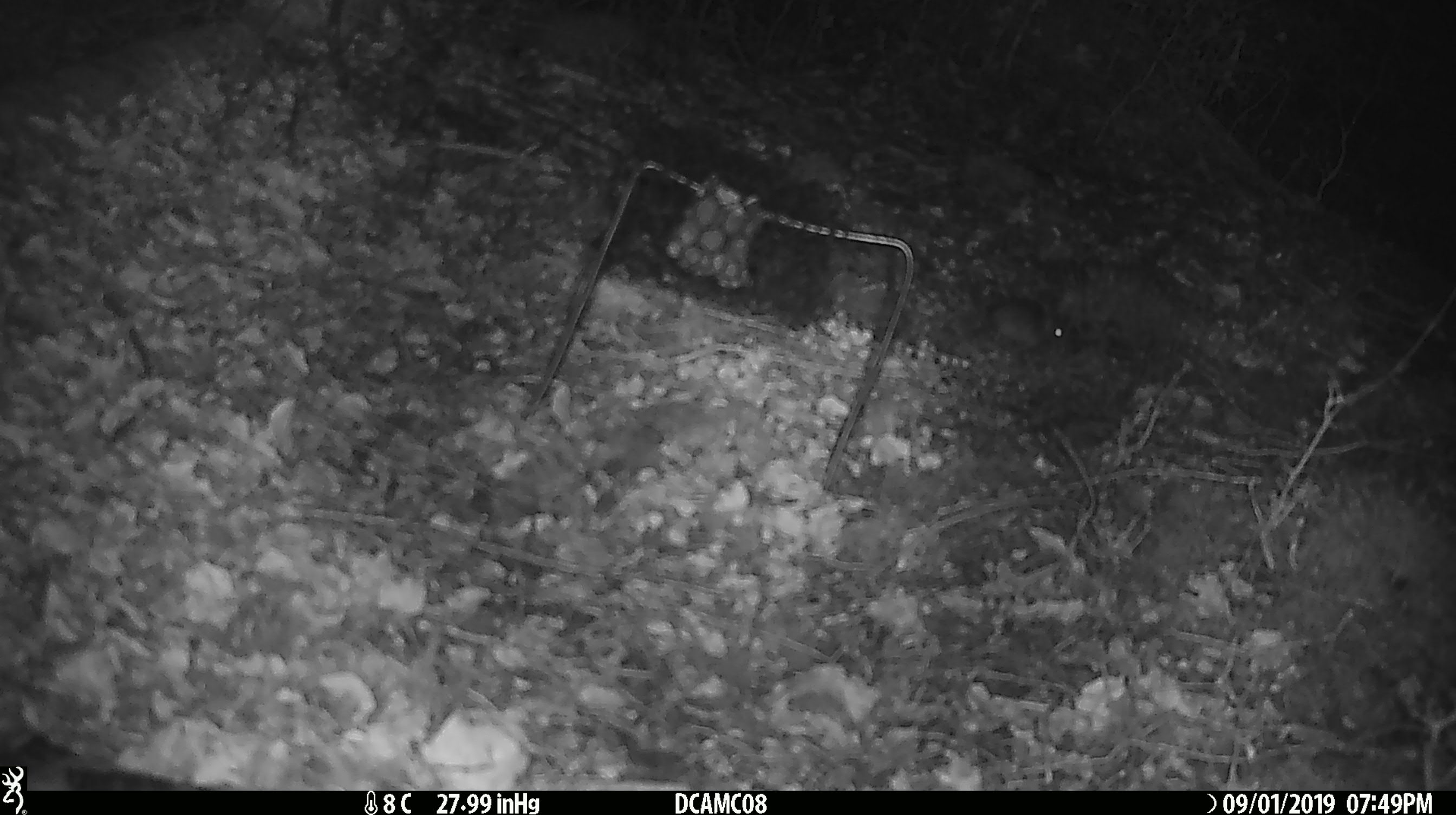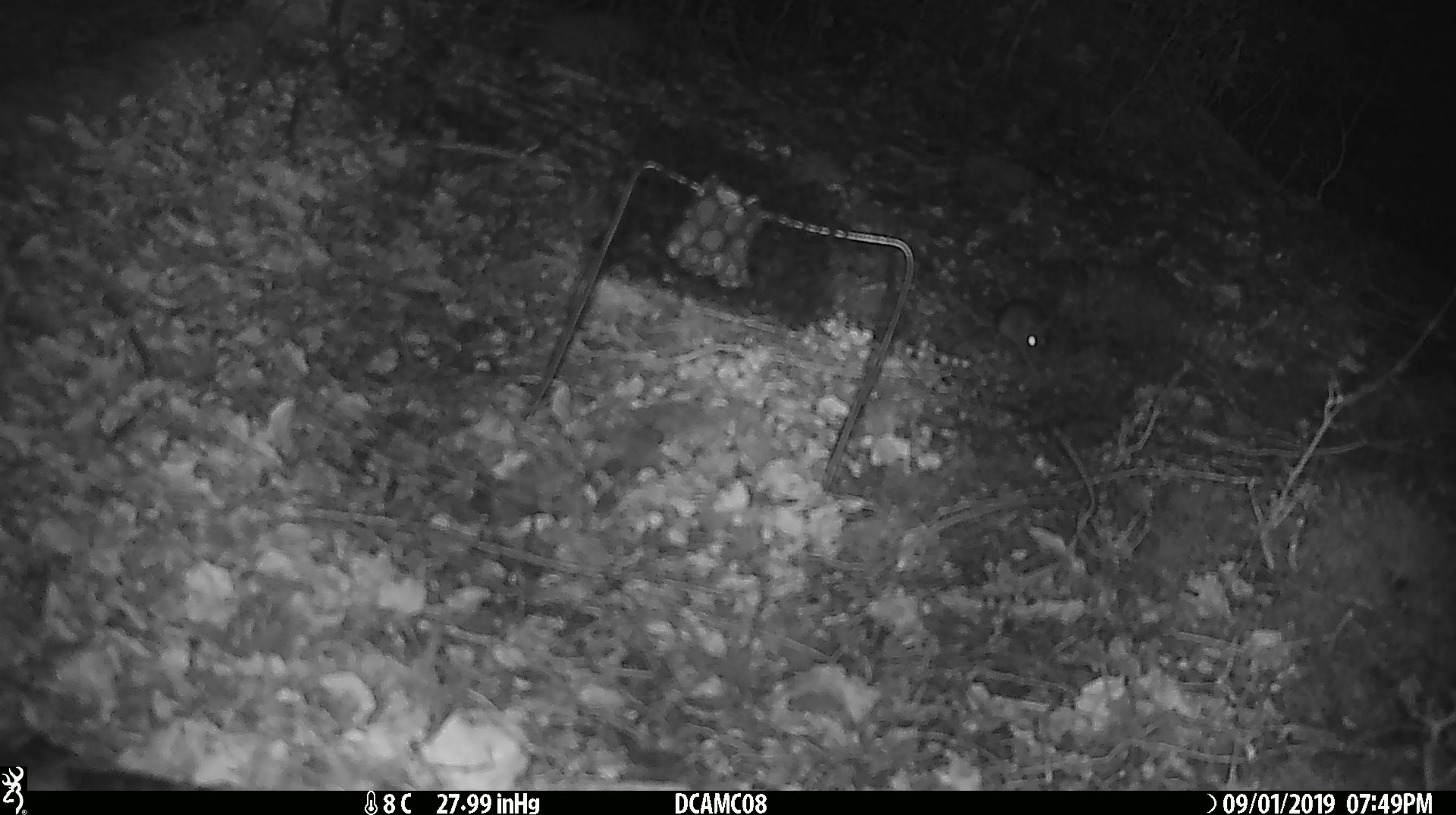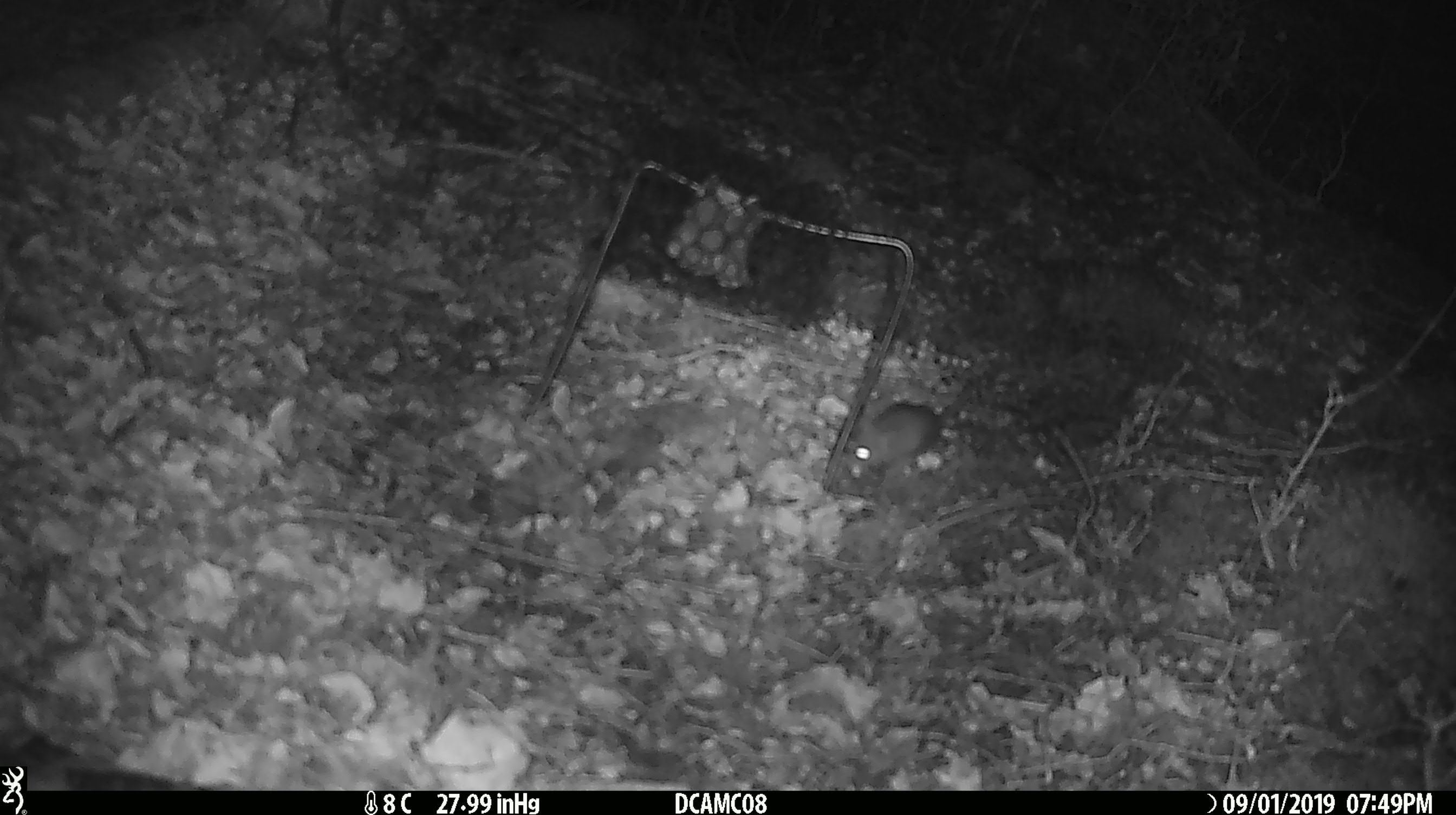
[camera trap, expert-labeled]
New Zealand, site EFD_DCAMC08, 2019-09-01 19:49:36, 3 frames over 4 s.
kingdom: Animalia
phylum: Chordata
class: Mammalia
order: Rodentia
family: Muridae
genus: Mus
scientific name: Mus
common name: mouse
Mouse (Mus).